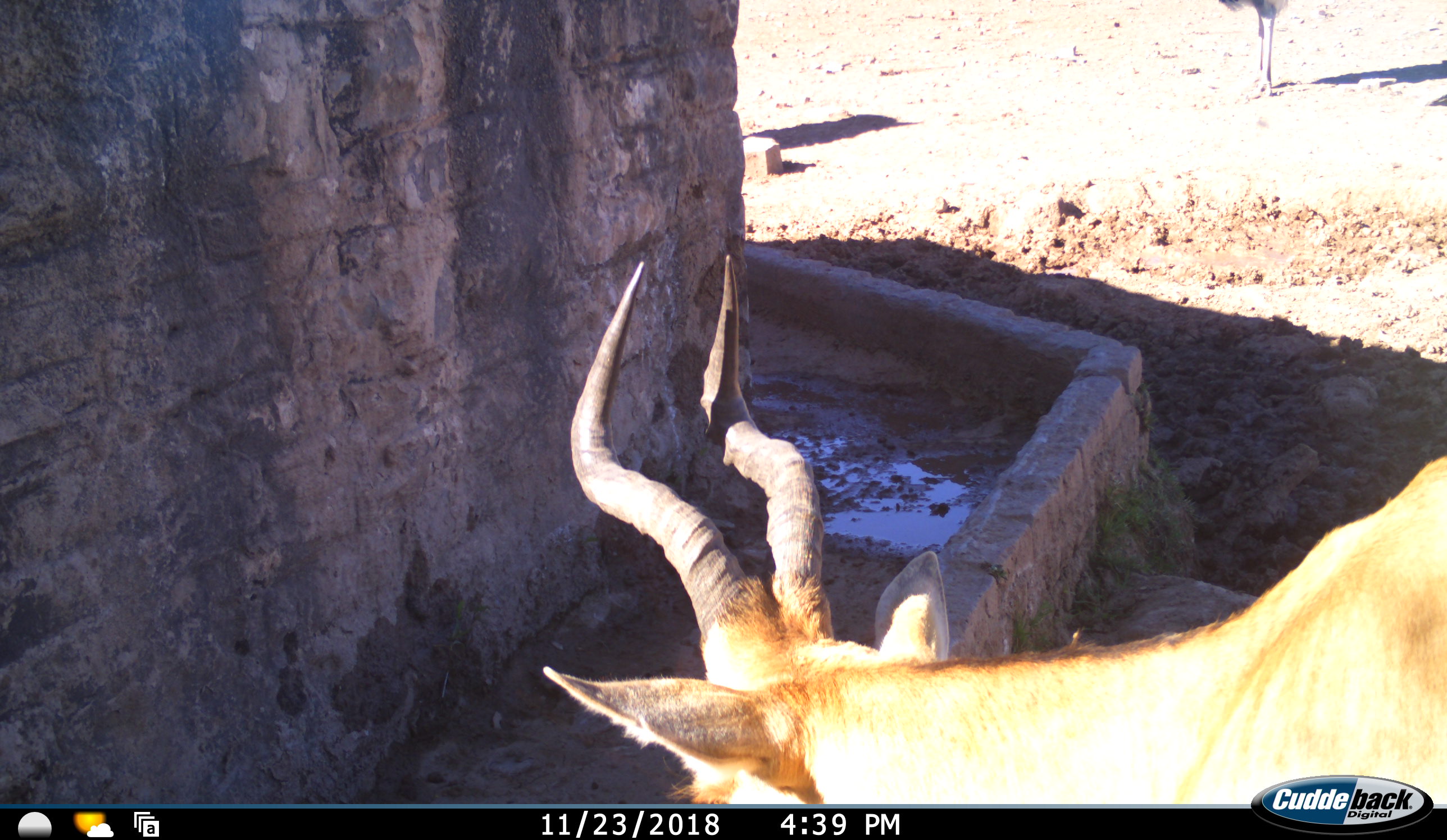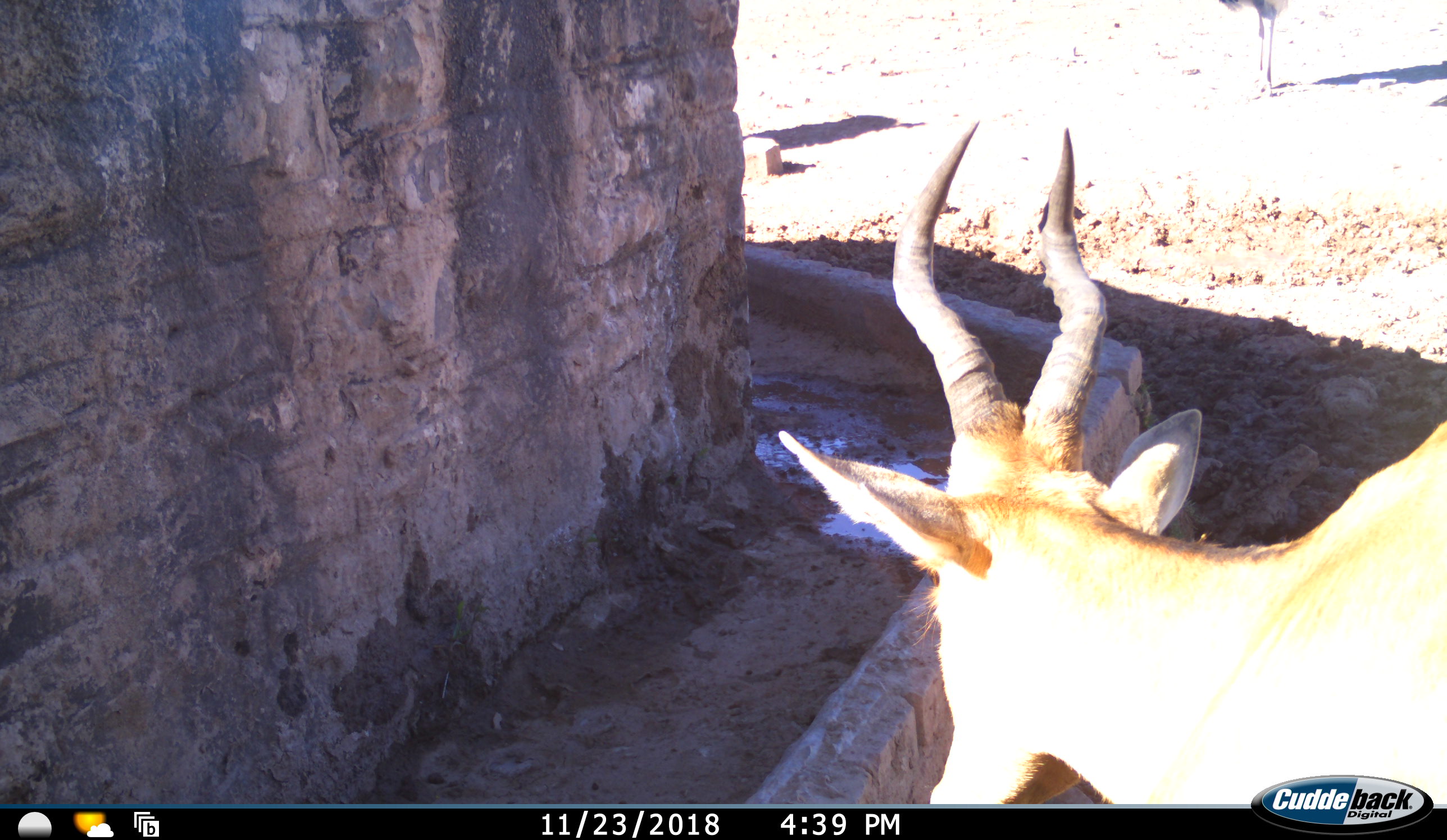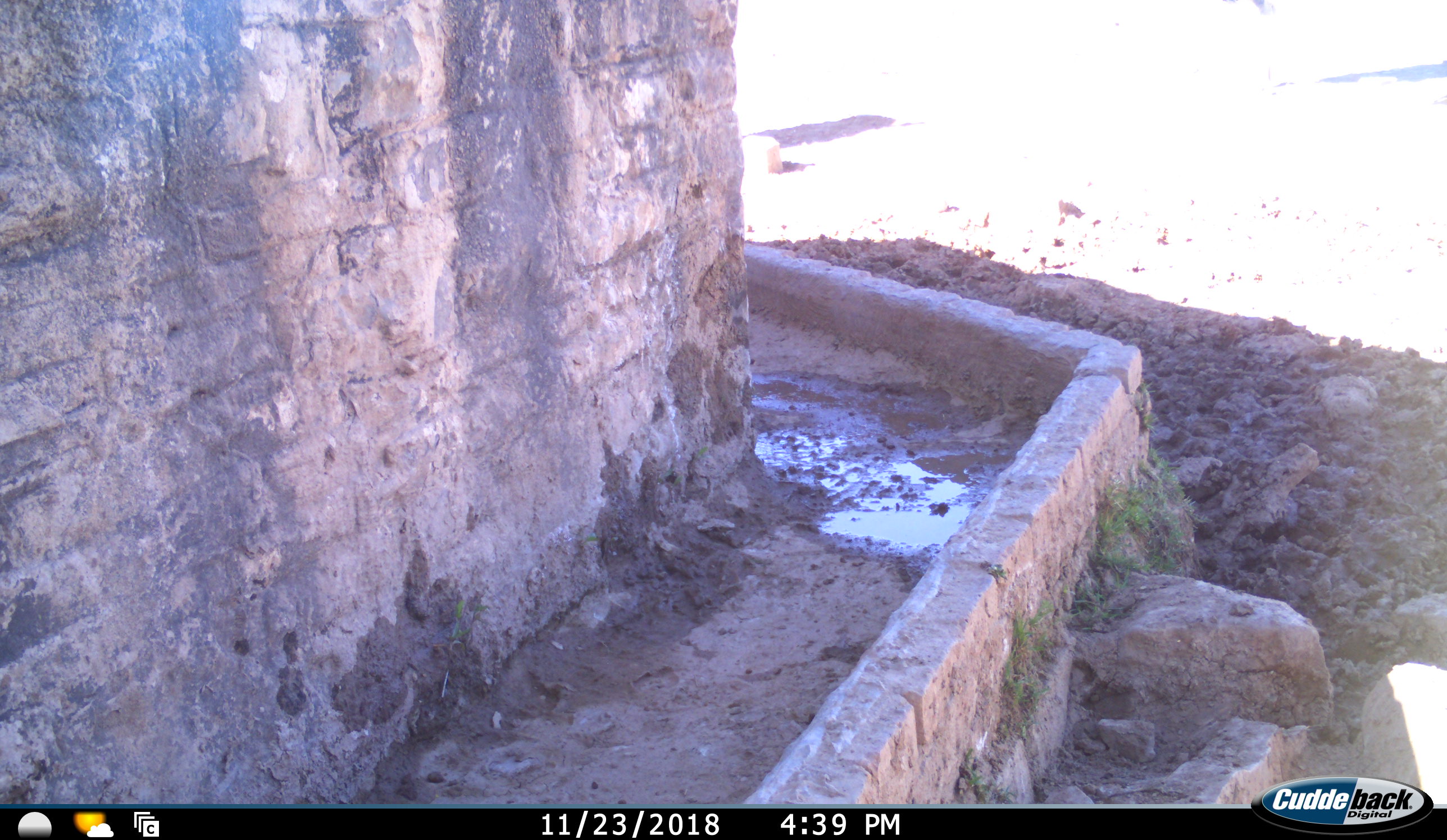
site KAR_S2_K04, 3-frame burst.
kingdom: Animalia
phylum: Chordata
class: Mammalia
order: Artiodactyla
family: Bovidae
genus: Alcelaphus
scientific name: Alcelaphus buselaphus caama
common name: red hartebeest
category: hartebeestred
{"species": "hartebeestred (red hartebeest) (Alcelaphus buselaphus caama)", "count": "1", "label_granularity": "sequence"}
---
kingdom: Animalia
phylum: Chordata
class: Aves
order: Struthioniformes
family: Struthionidae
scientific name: Struthionidae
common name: ostrich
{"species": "ostrich (Struthionidae)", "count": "1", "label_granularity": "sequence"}